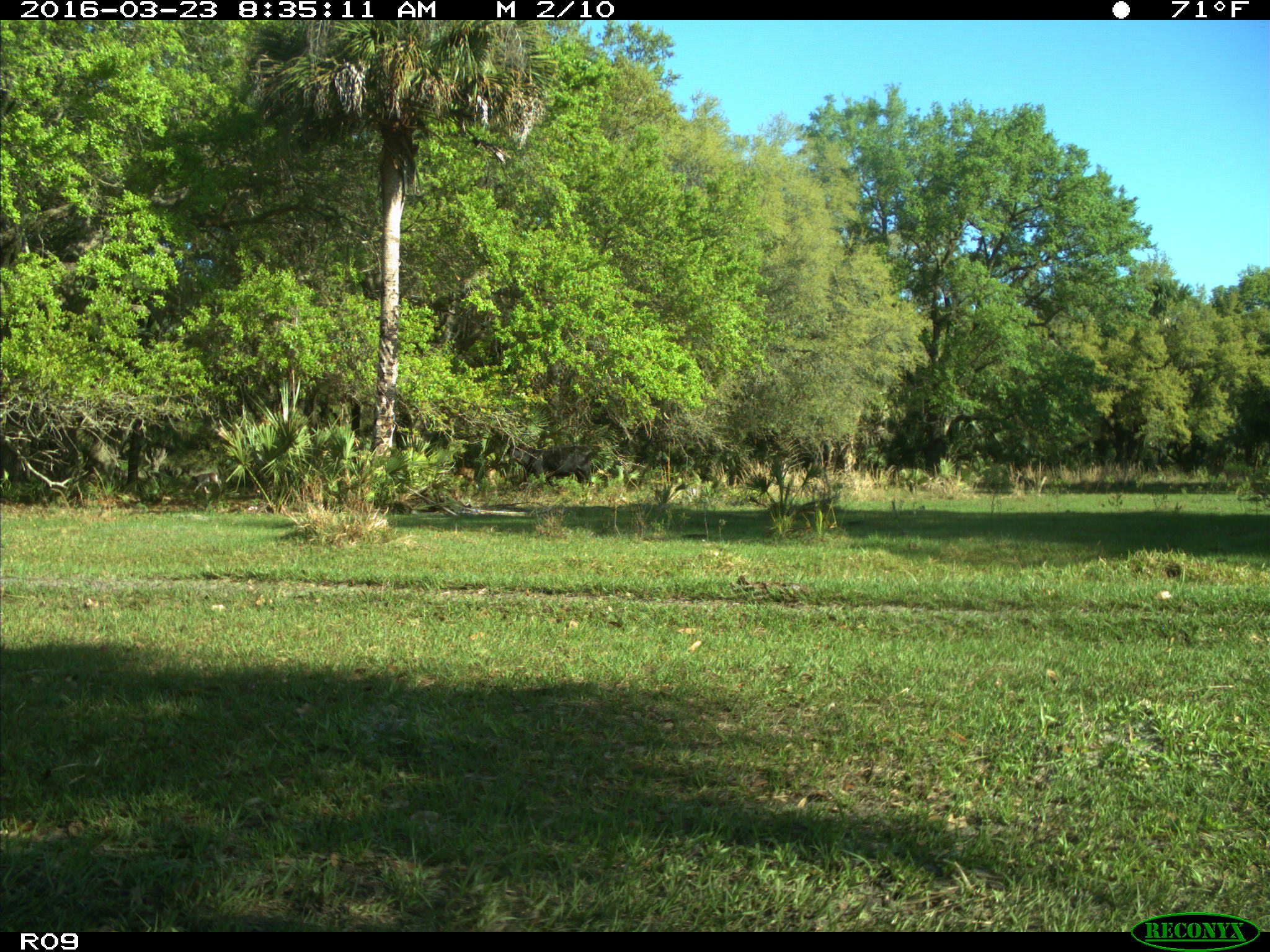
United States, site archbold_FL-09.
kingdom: Animalia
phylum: Chordata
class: Mammalia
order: Artiodactyla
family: Bovidae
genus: Bos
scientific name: Bos taurus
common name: domestic cow